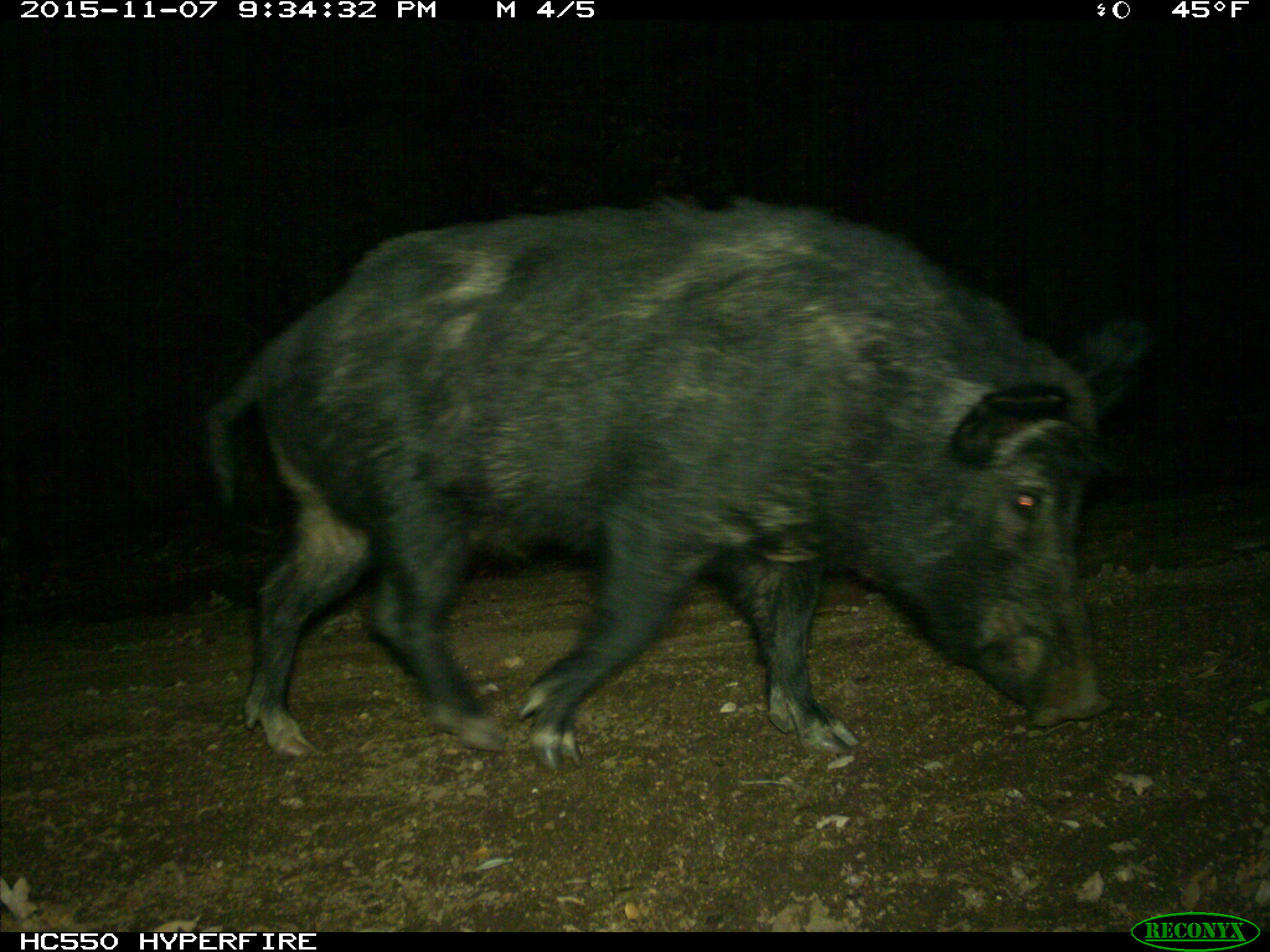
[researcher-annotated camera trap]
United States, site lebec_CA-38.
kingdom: Animalia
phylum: Chordata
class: Mammalia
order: Artiodactyla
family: Suidae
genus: Sus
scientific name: Sus scrofa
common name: wild boar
Sus scrofa (wild boar).